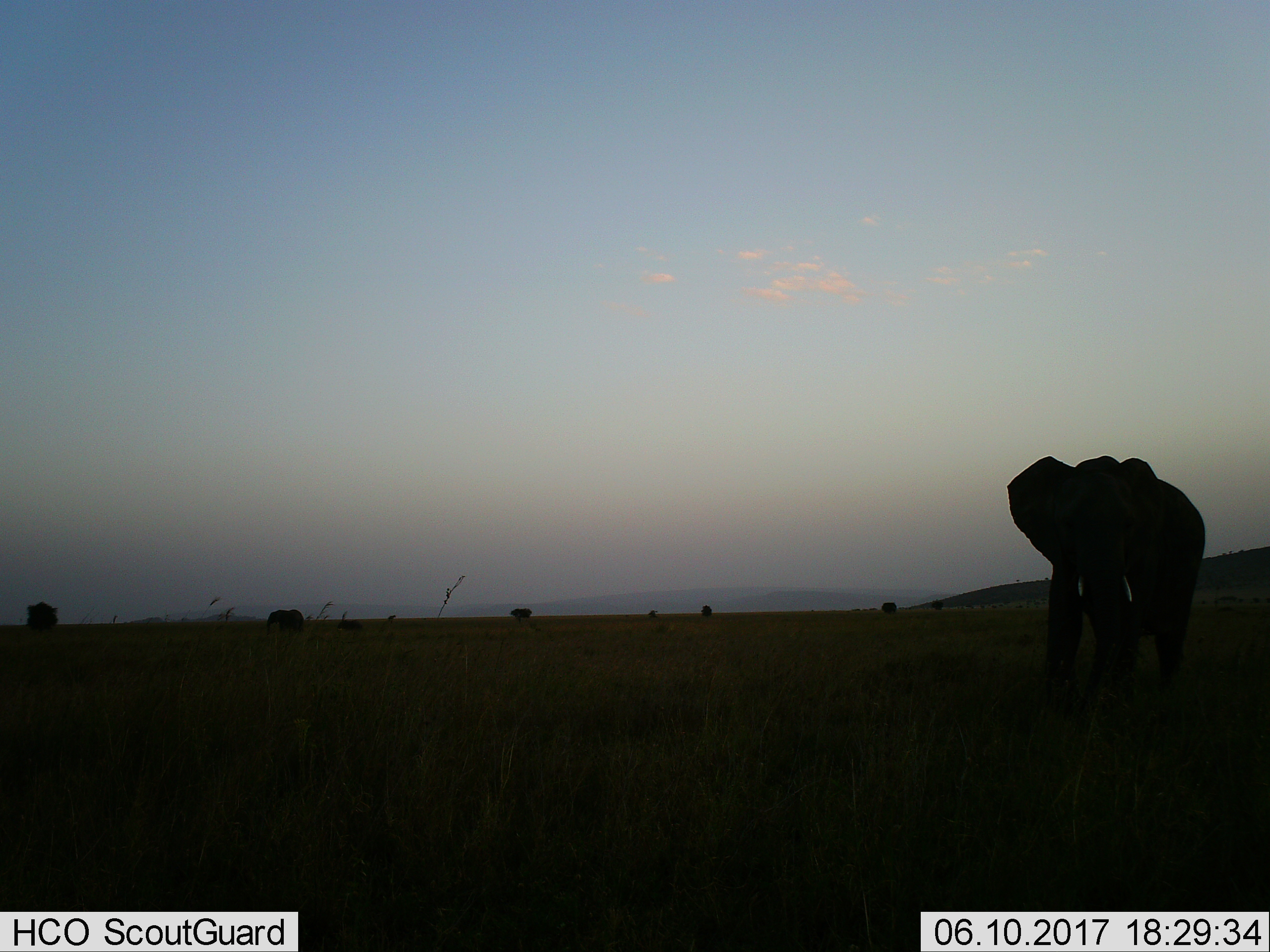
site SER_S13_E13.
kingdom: Animalia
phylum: Chordata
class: Mammalia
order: Proboscidea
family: Elephantidae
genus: Loxodonta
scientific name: Loxodonta africana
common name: african bush elephant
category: elephant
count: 2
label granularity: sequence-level